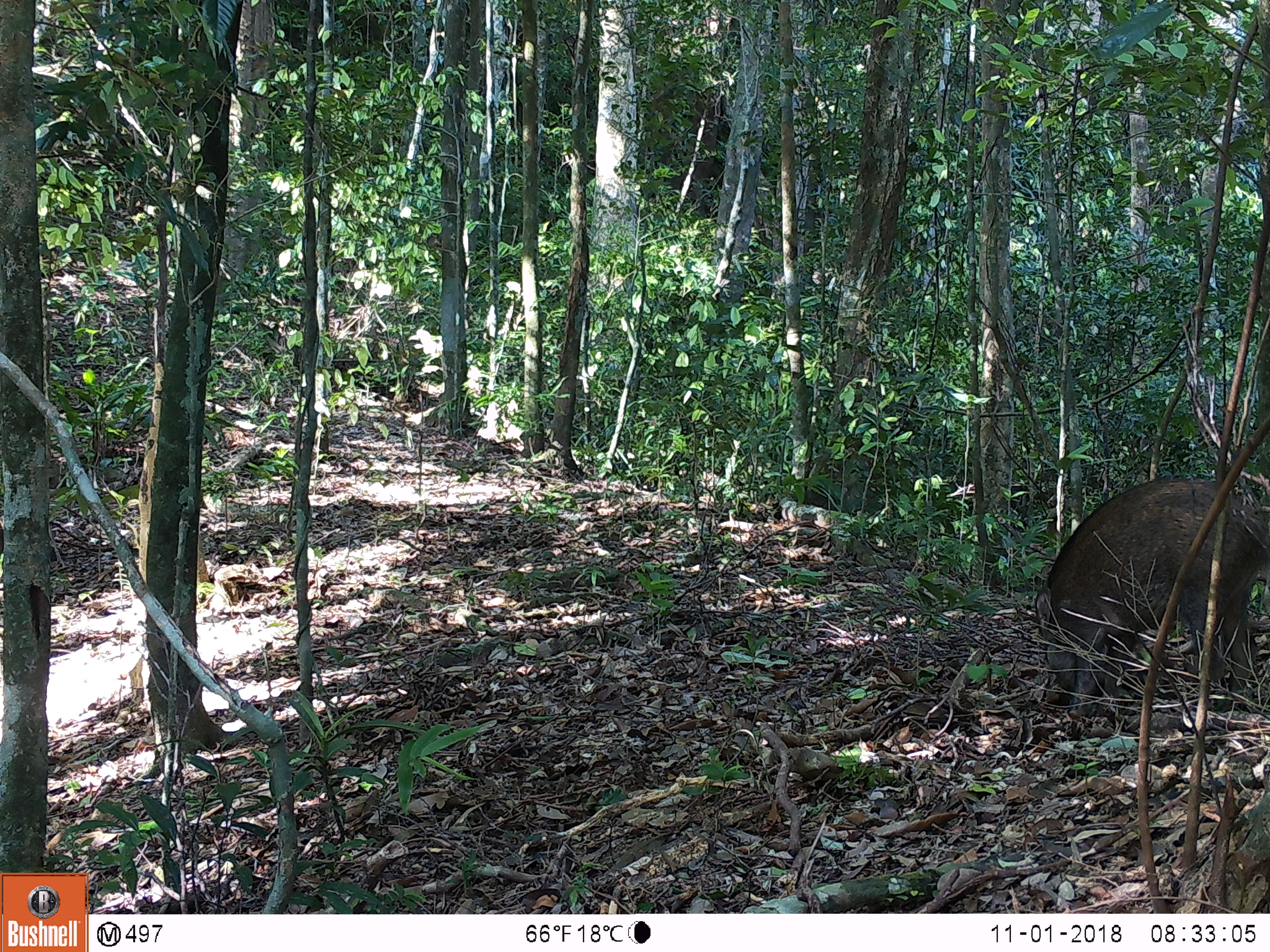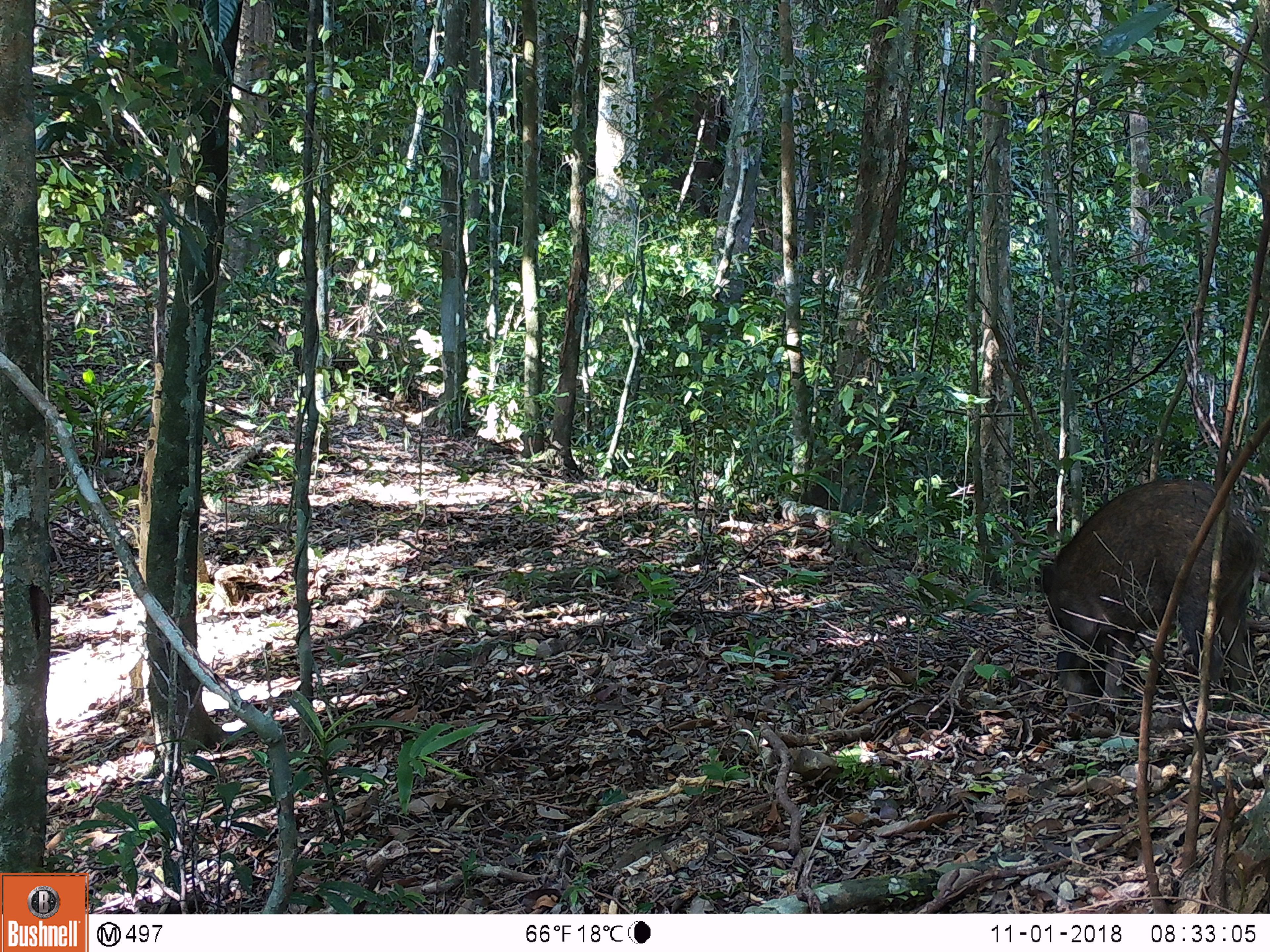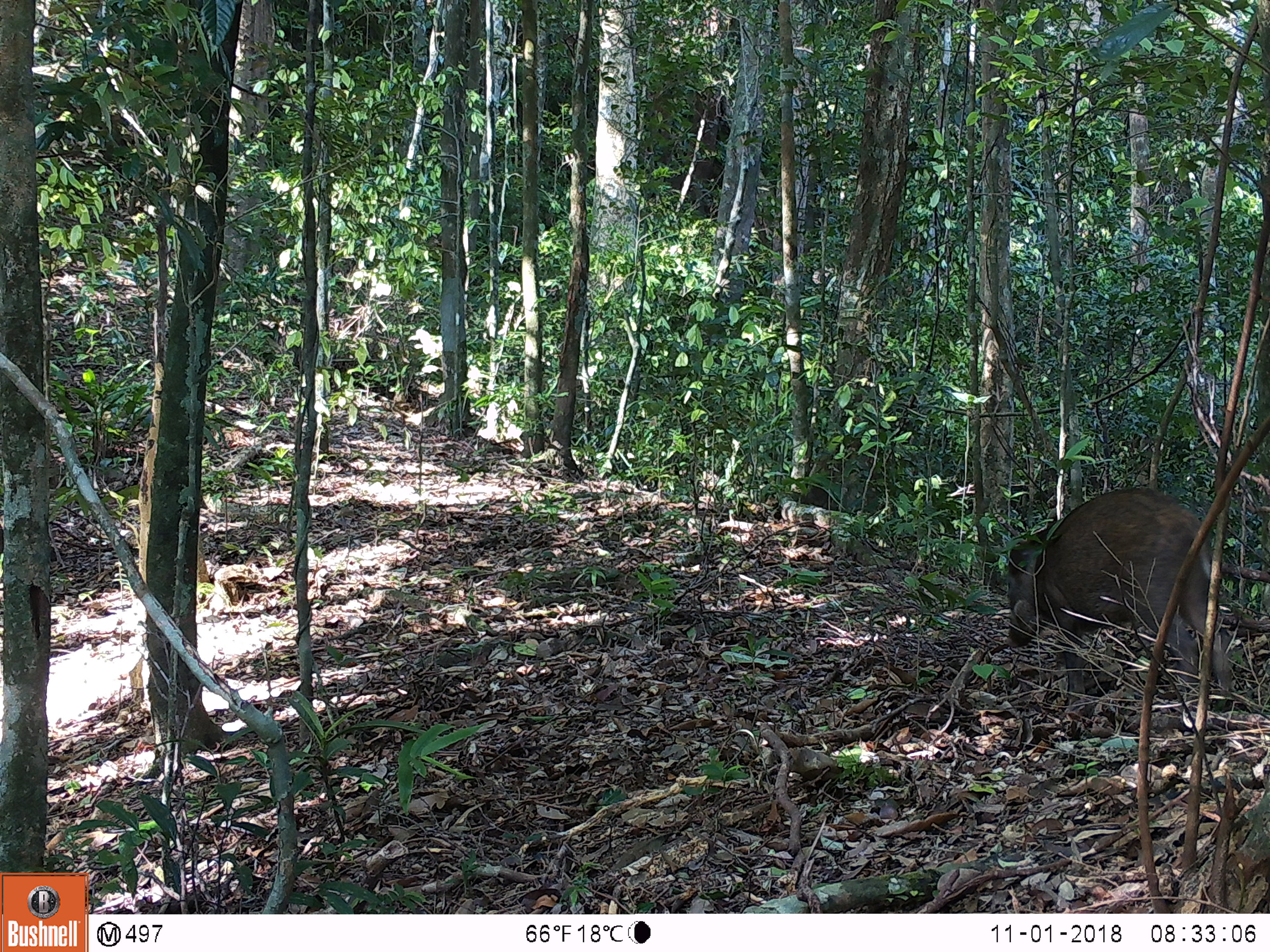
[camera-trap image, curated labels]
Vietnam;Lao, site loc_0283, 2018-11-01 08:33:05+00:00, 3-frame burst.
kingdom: Animalia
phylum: Chordata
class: Mammalia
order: Artiodactyla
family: Suidae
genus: Sus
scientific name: Sus scrofa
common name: eurasian wild pig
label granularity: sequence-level